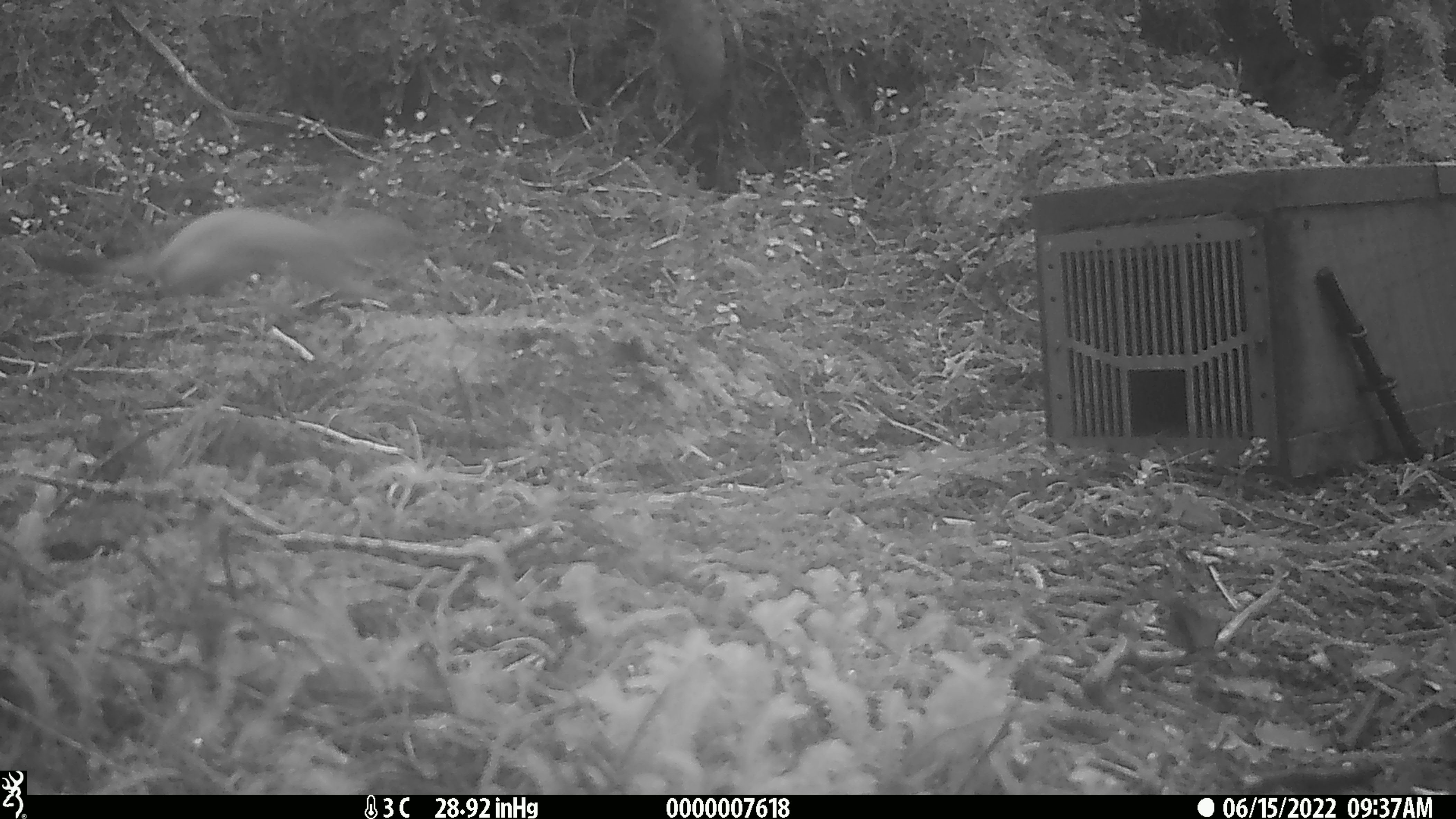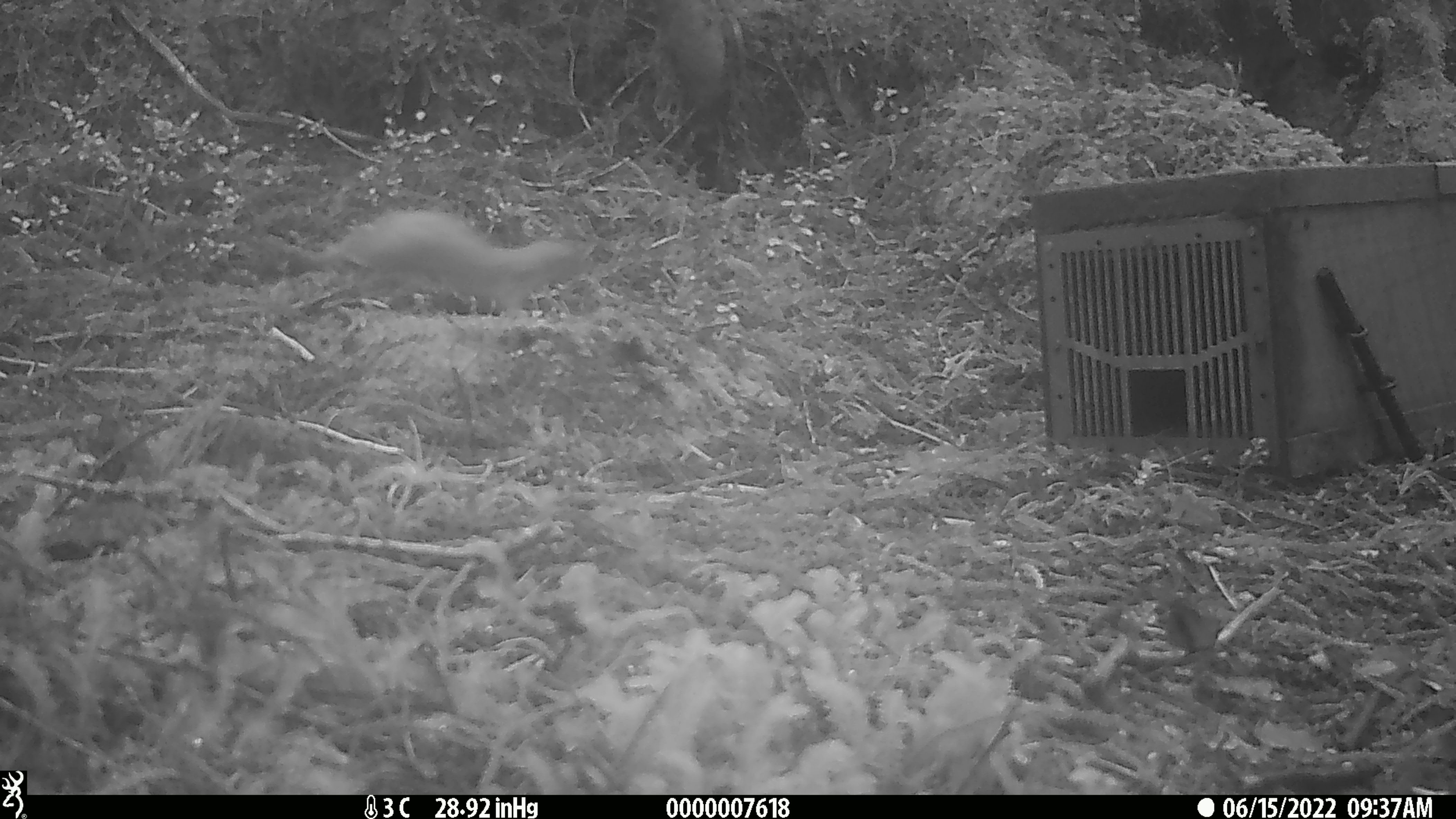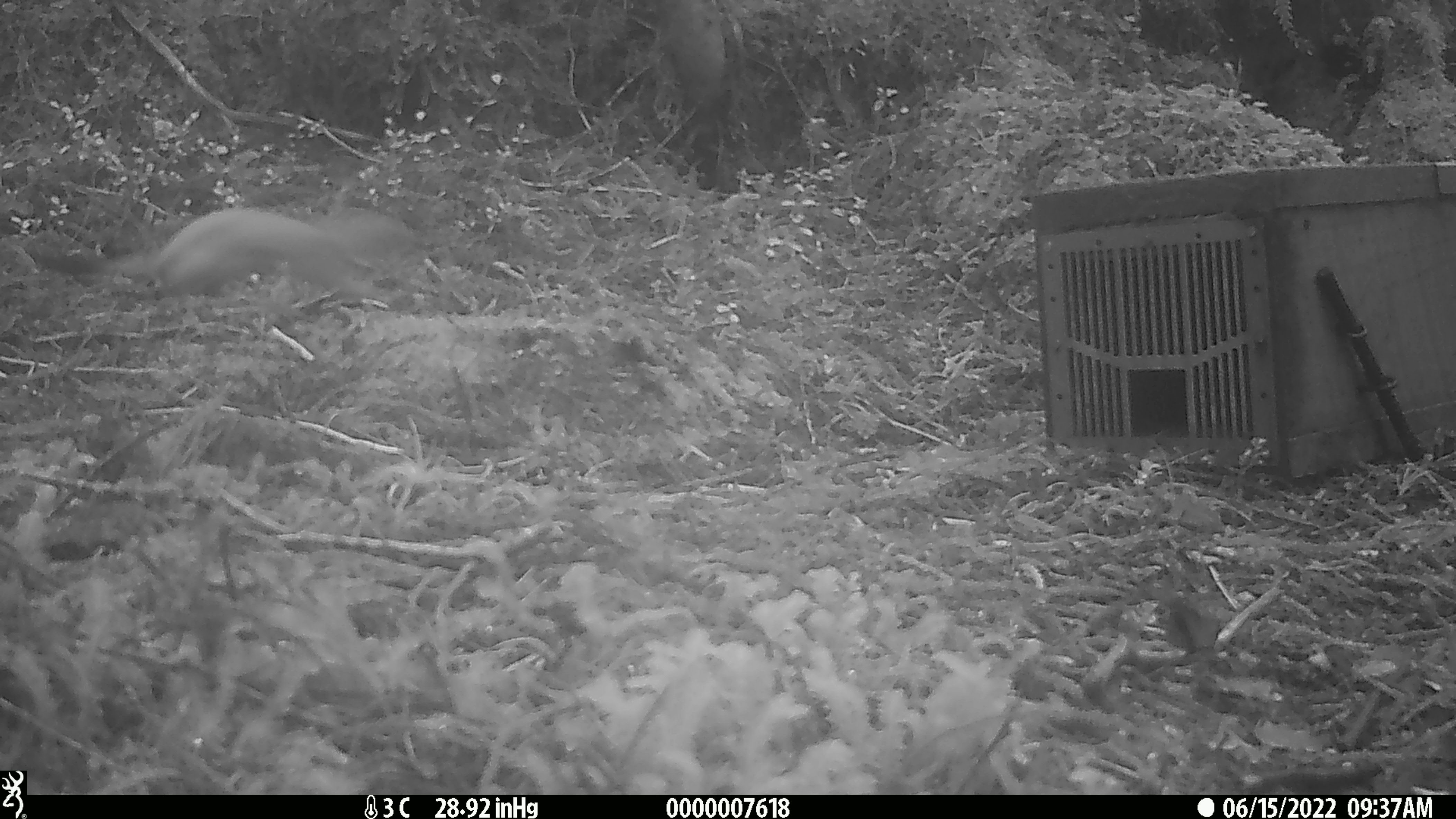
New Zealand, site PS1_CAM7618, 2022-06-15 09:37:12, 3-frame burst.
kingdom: Animalia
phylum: Chordata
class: Mammalia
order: Carnivora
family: Mustelidae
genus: Mustela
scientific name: Mustela erminea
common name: stoat